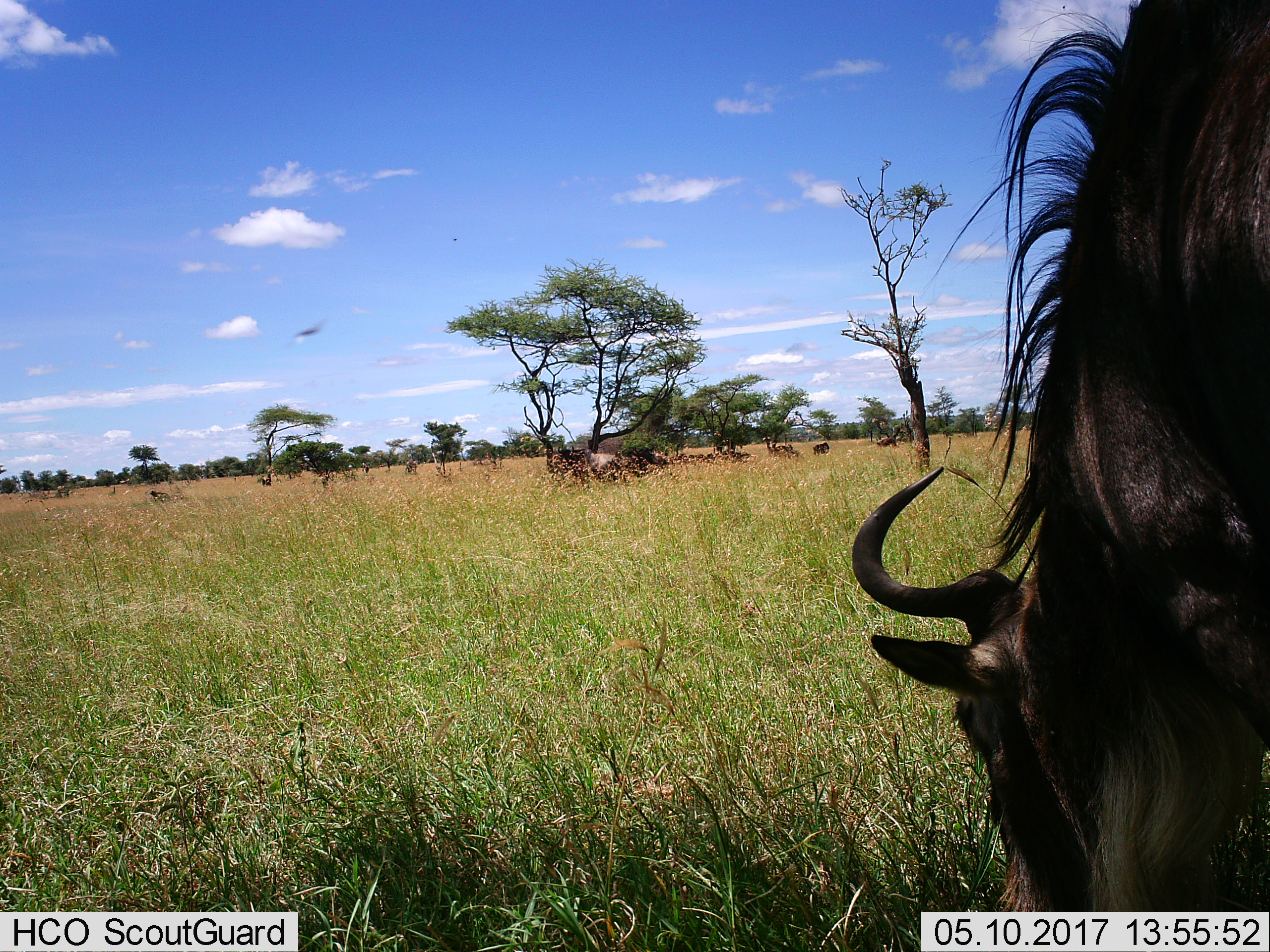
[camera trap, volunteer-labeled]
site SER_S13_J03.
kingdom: Animalia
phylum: Chordata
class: Mammalia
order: Artiodactyla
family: Bovidae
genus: Connochaetes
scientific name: Connochaetes taurinus taurinus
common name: blue wildebeest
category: wildebeestblue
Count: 6.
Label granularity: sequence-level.